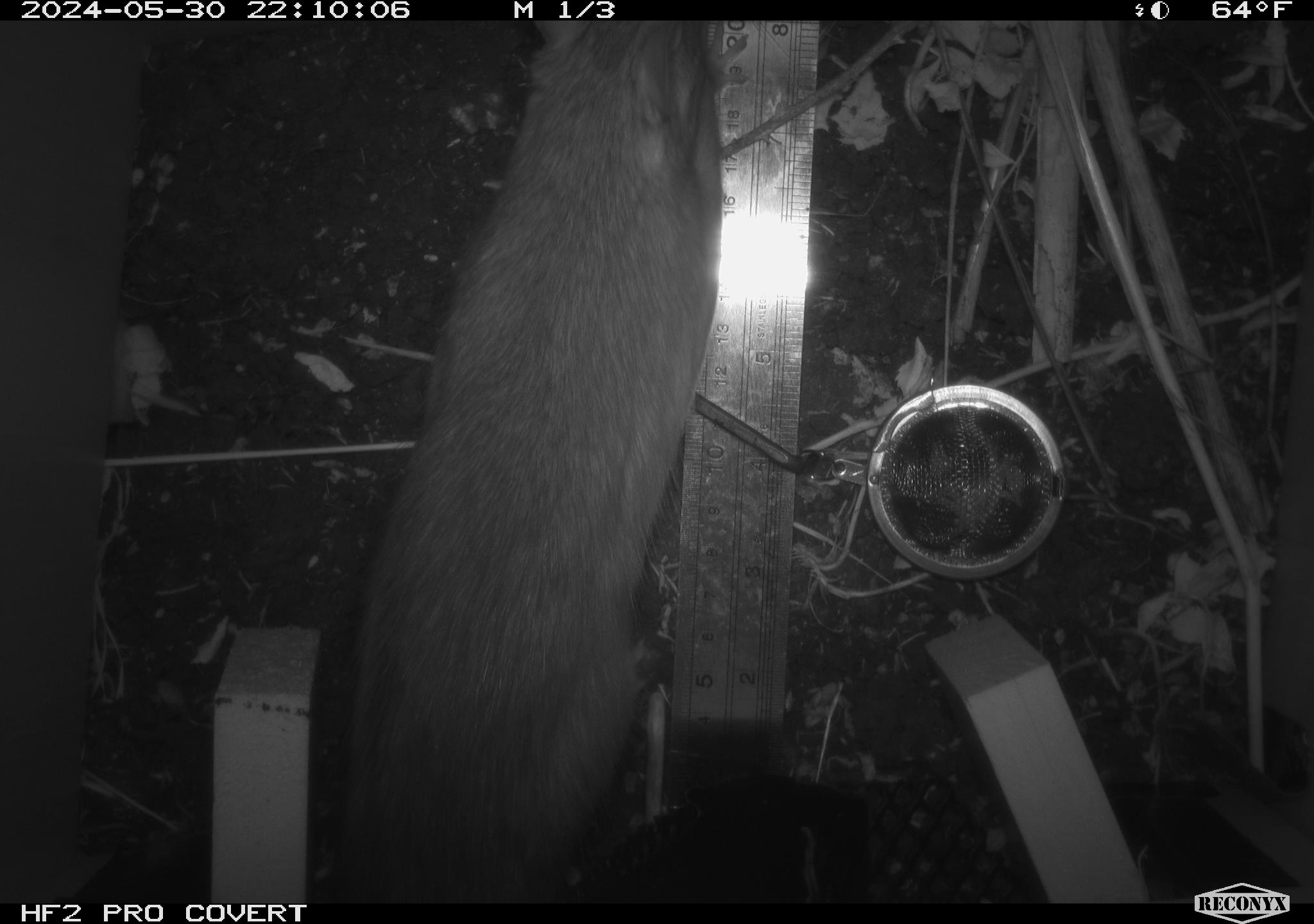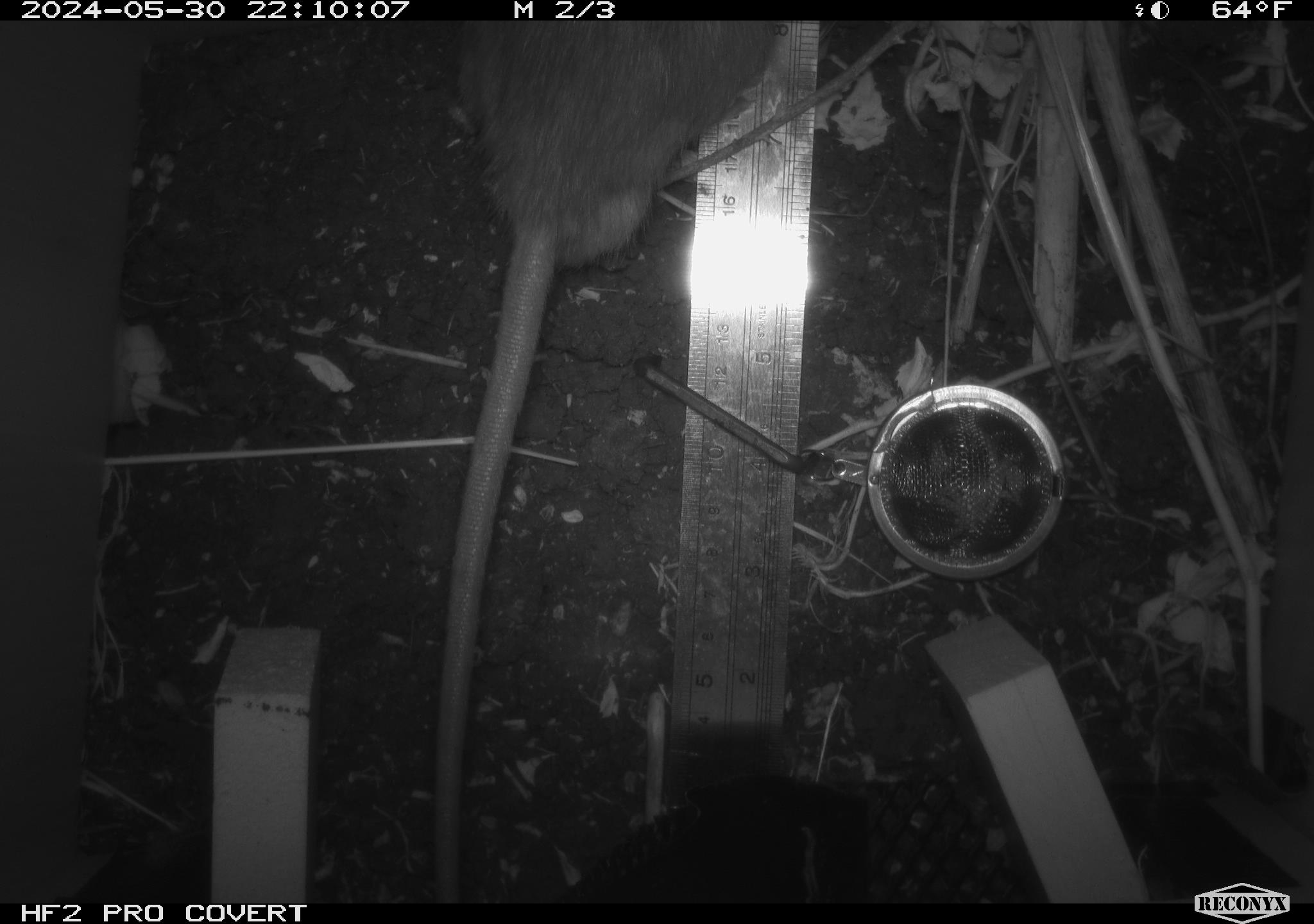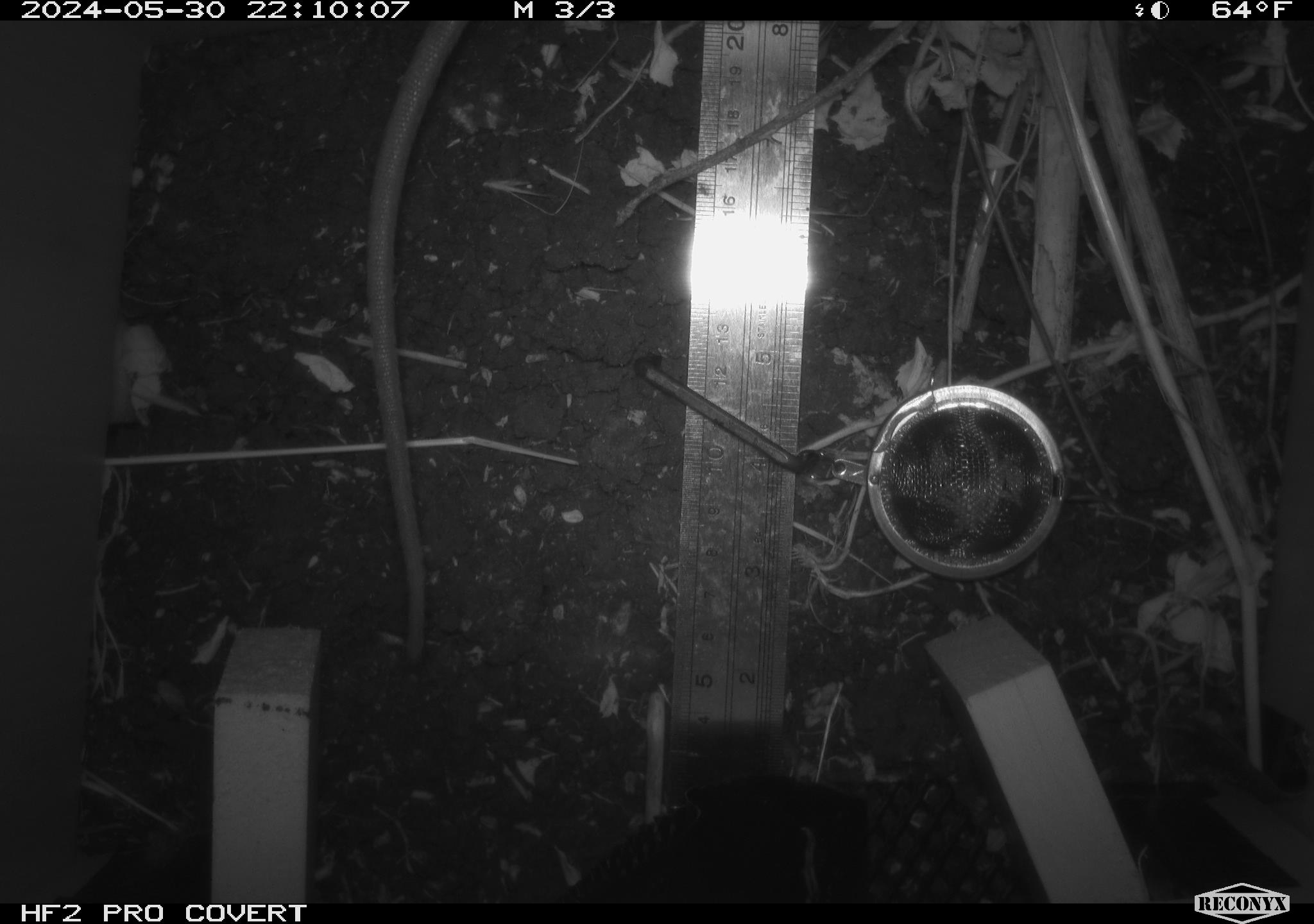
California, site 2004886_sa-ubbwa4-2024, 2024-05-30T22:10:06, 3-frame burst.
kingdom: Animalia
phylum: Chordata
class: Mammalia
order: Rodentia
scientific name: Rodentia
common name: woodrat or rat or mouse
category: woodrat or rat or mouse species